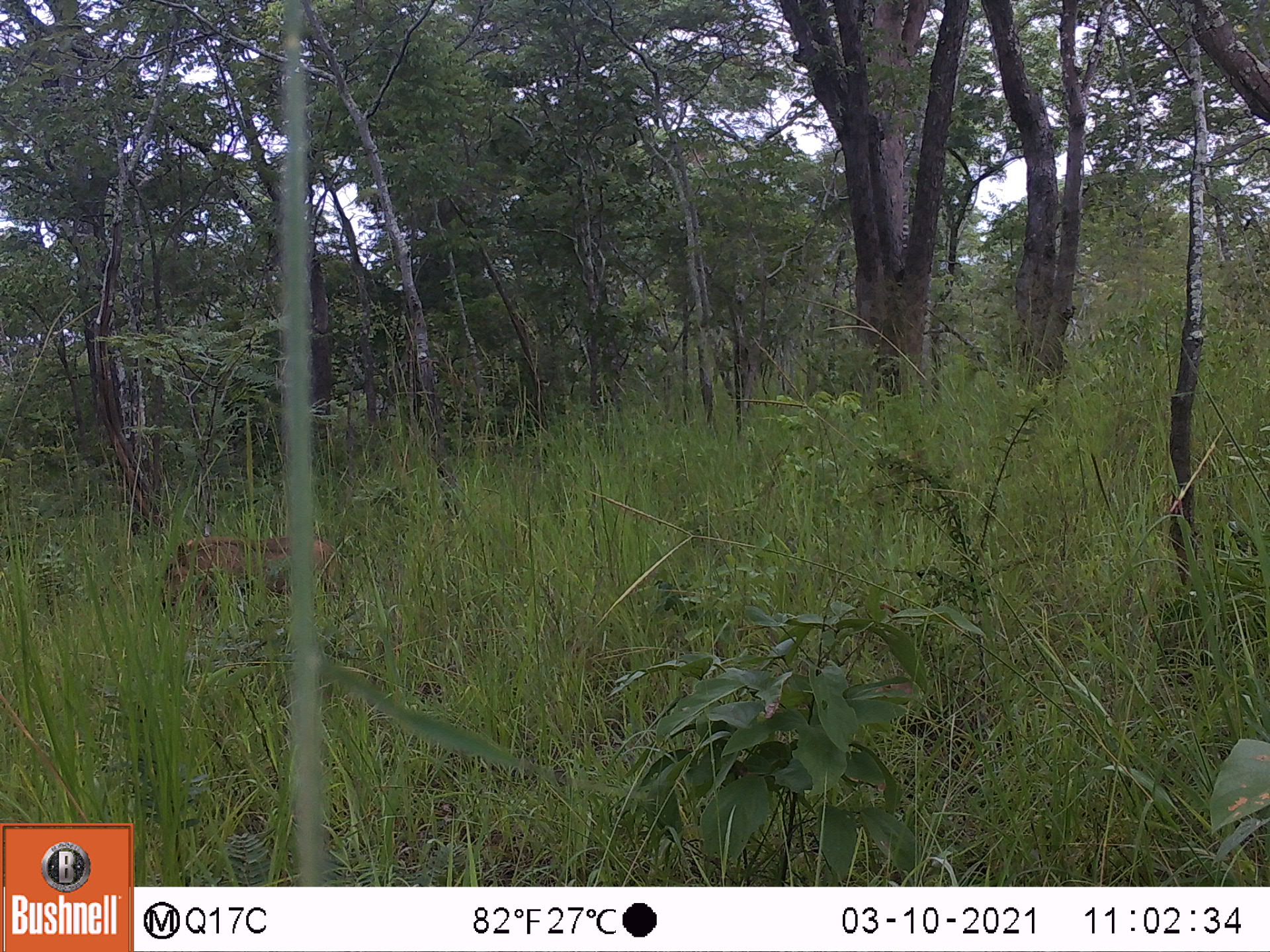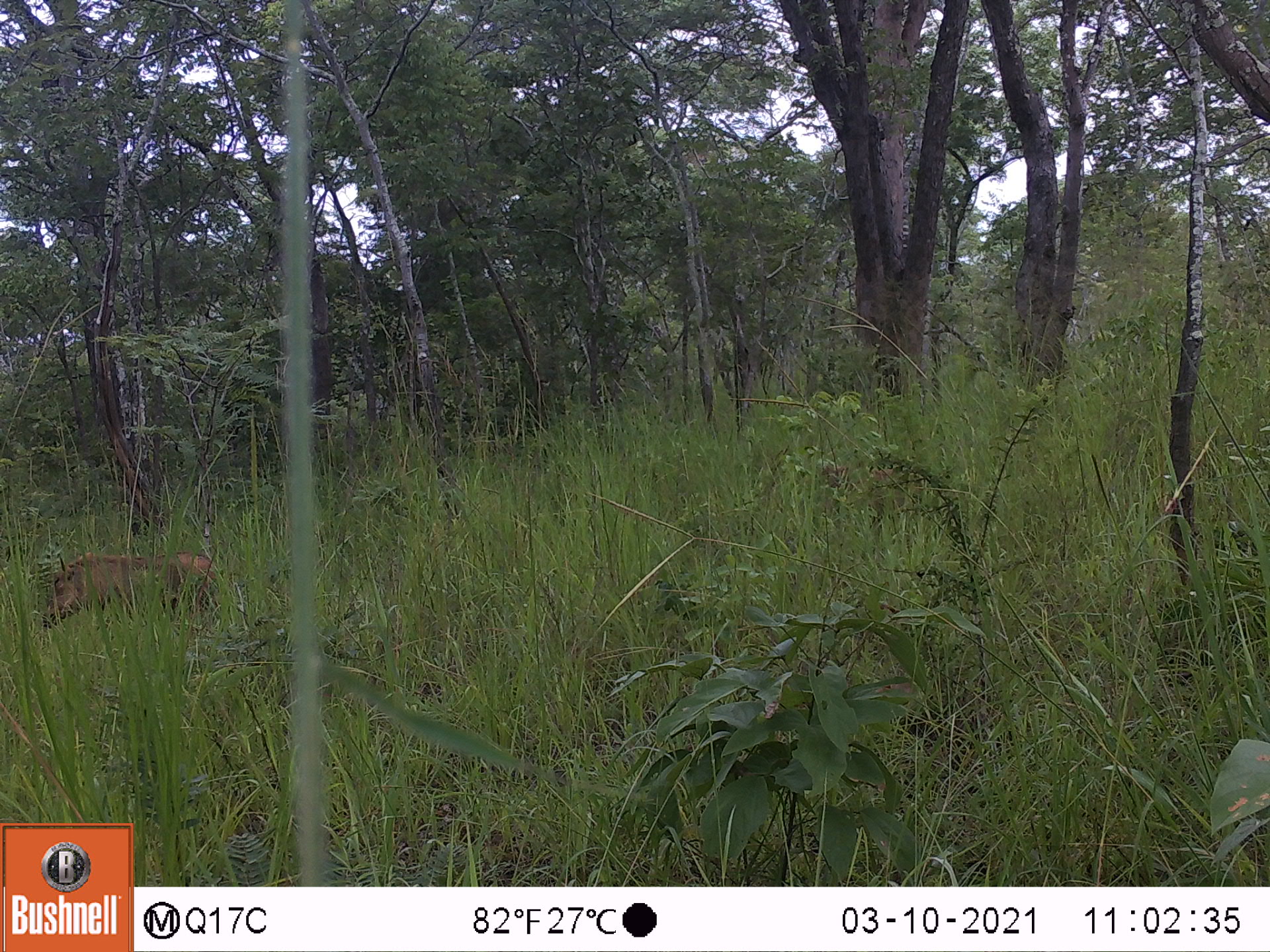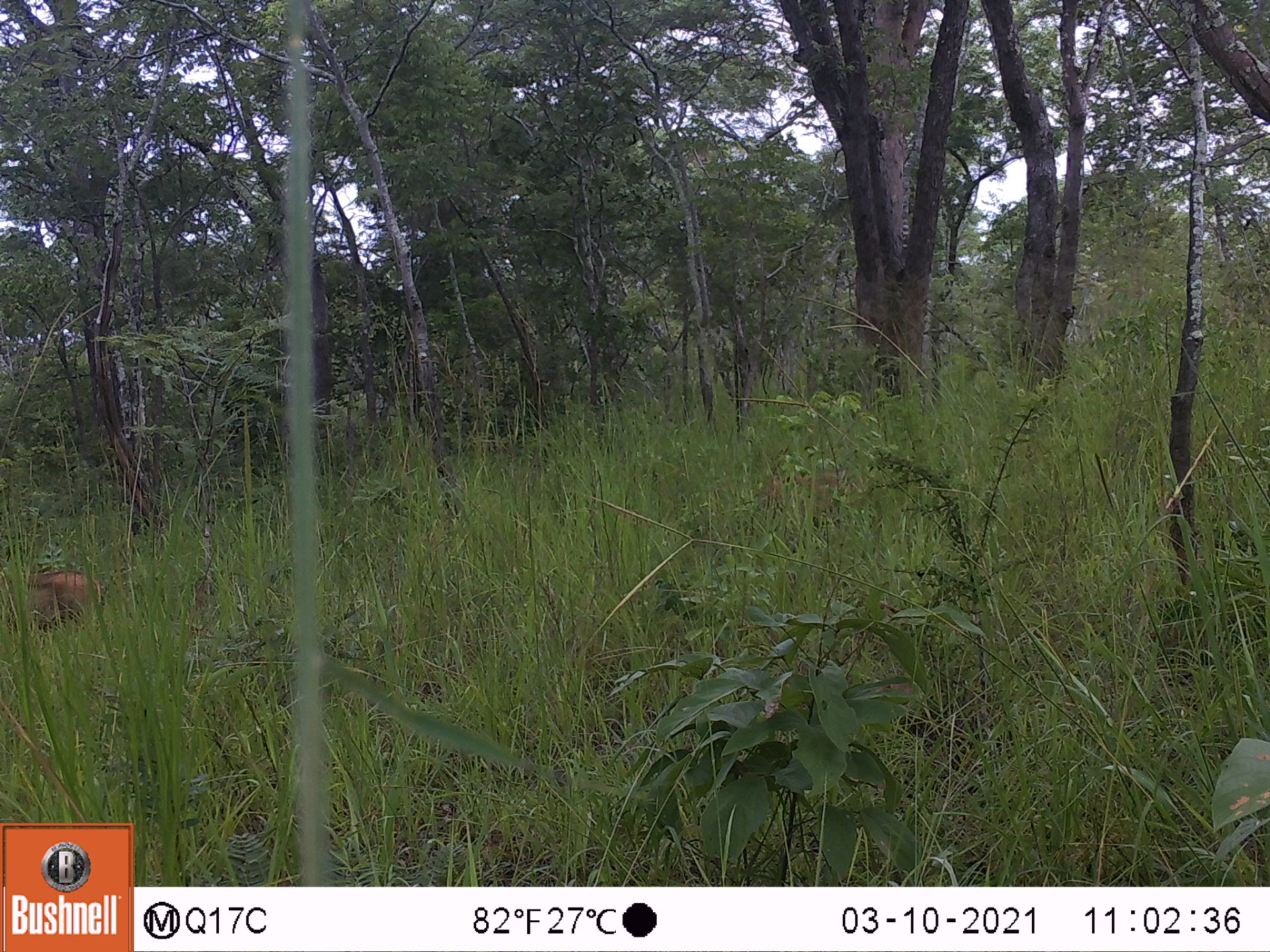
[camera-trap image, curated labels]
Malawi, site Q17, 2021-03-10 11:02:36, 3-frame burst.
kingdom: Animalia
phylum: Chordata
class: Mammalia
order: Artiodactyla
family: Suidae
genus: Phacochoerus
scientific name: Phacochoerus africanus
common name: common warthog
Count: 1.